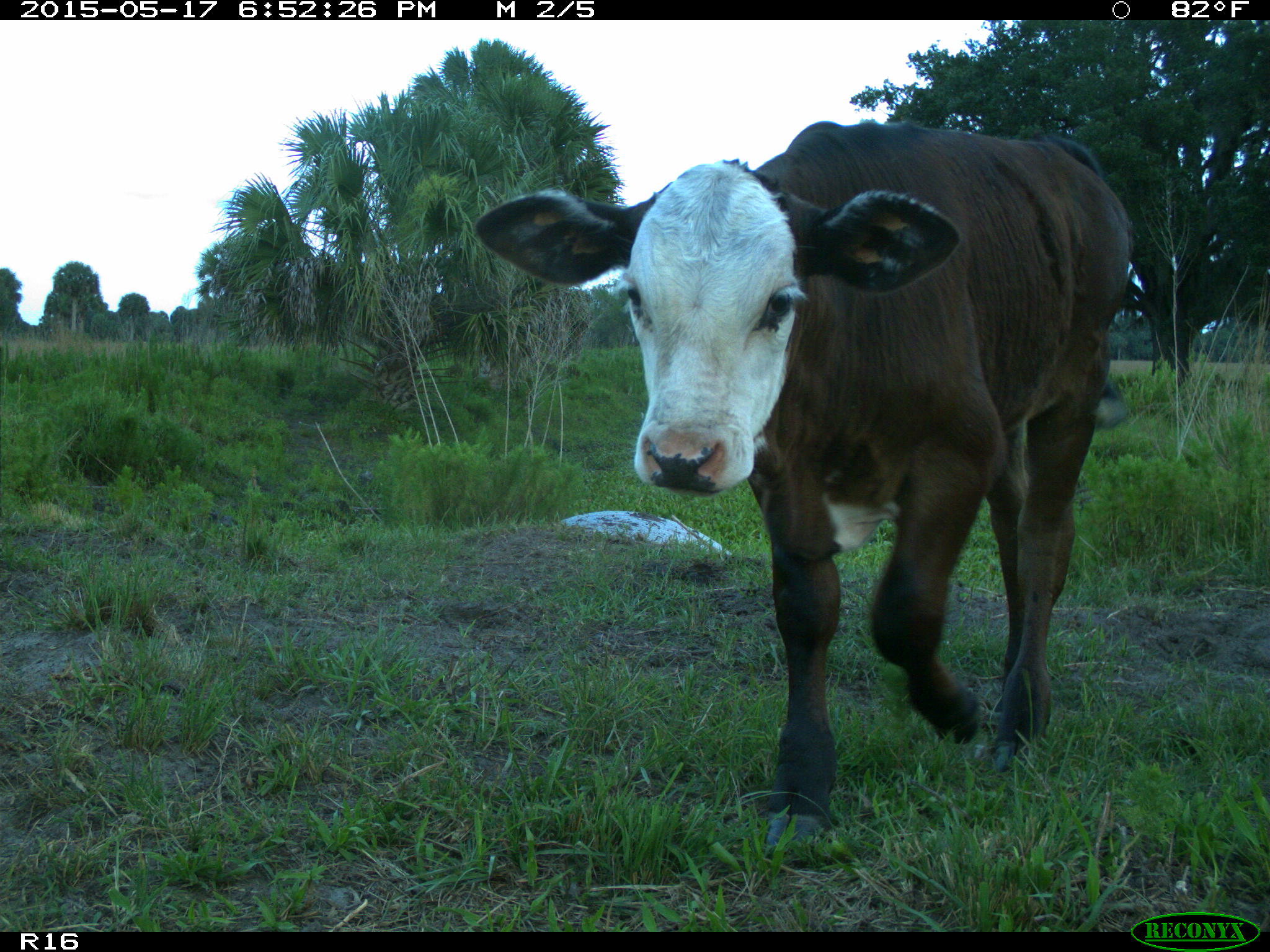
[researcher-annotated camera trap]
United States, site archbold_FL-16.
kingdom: Animalia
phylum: Chordata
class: Mammalia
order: Artiodactyla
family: Bovidae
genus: Bos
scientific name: Bos taurus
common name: domestic cow